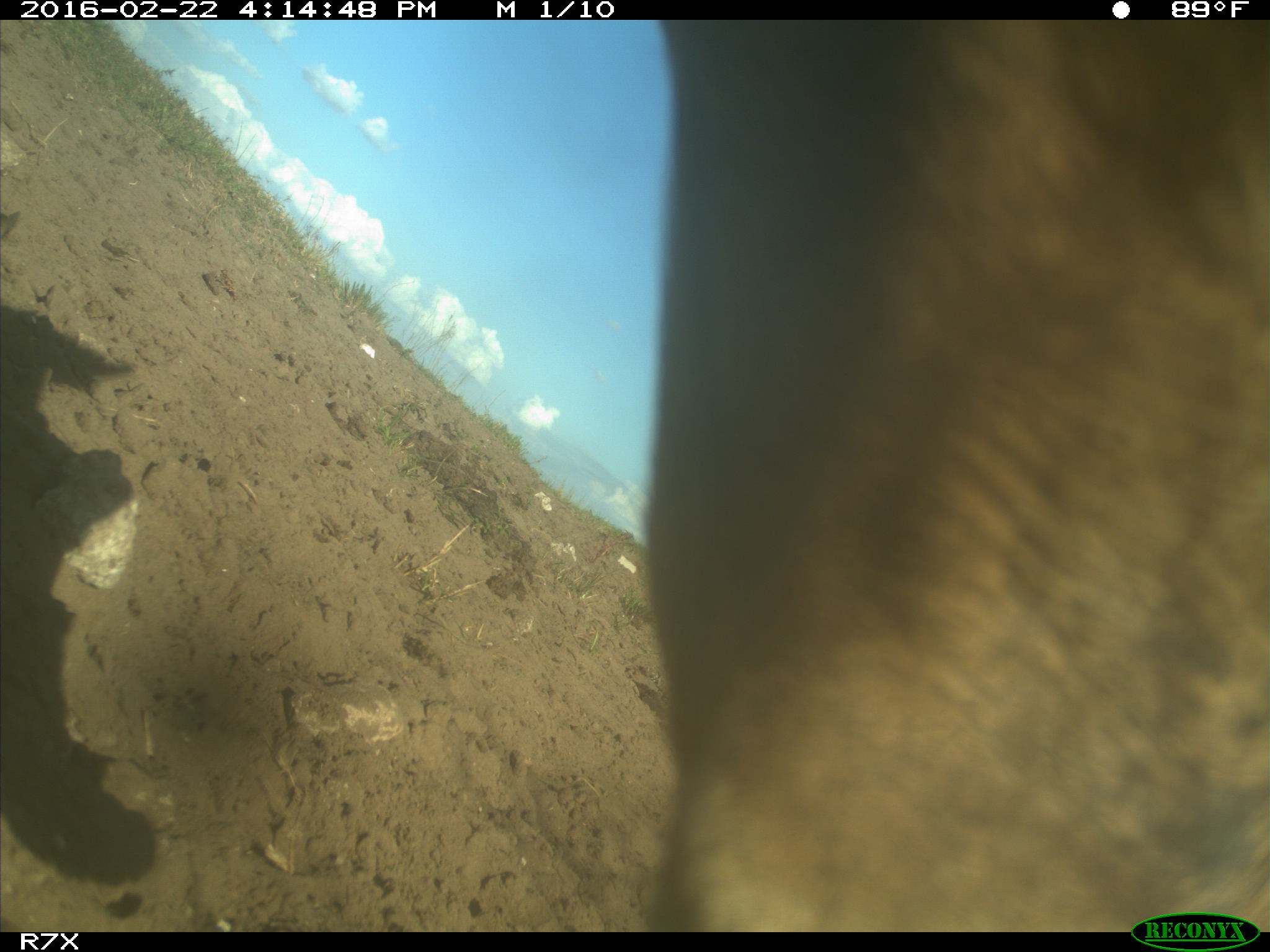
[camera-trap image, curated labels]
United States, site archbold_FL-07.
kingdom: Animalia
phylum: Chordata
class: Mammalia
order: Artiodactyla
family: Bovidae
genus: Bos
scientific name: Bos taurus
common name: domestic cow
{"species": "Bos taurus (domestic cow)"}